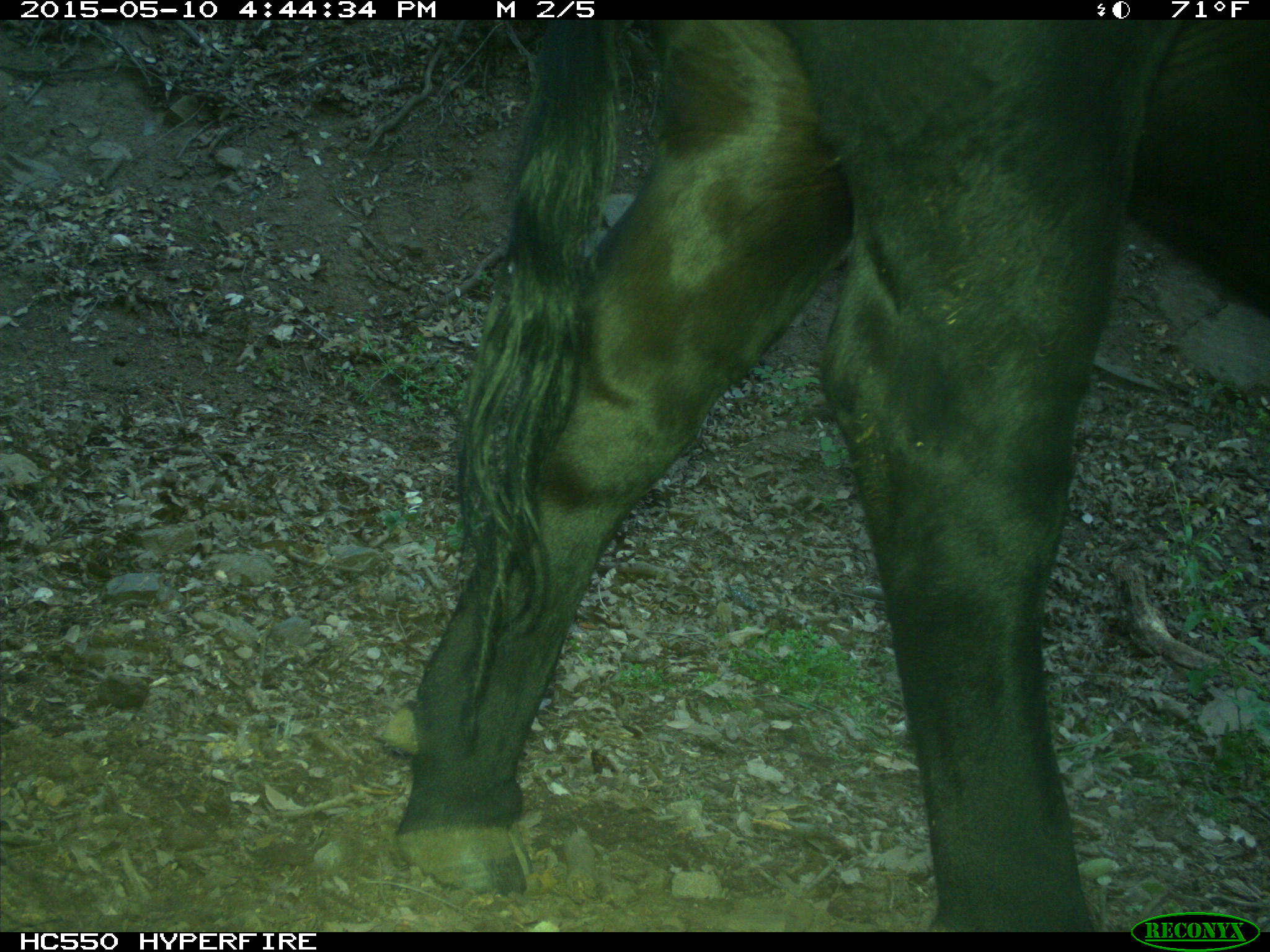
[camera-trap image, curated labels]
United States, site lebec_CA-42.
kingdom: Animalia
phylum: Chordata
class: Mammalia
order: Artiodactyla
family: Bovidae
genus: Bos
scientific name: Bos taurus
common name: domestic cow